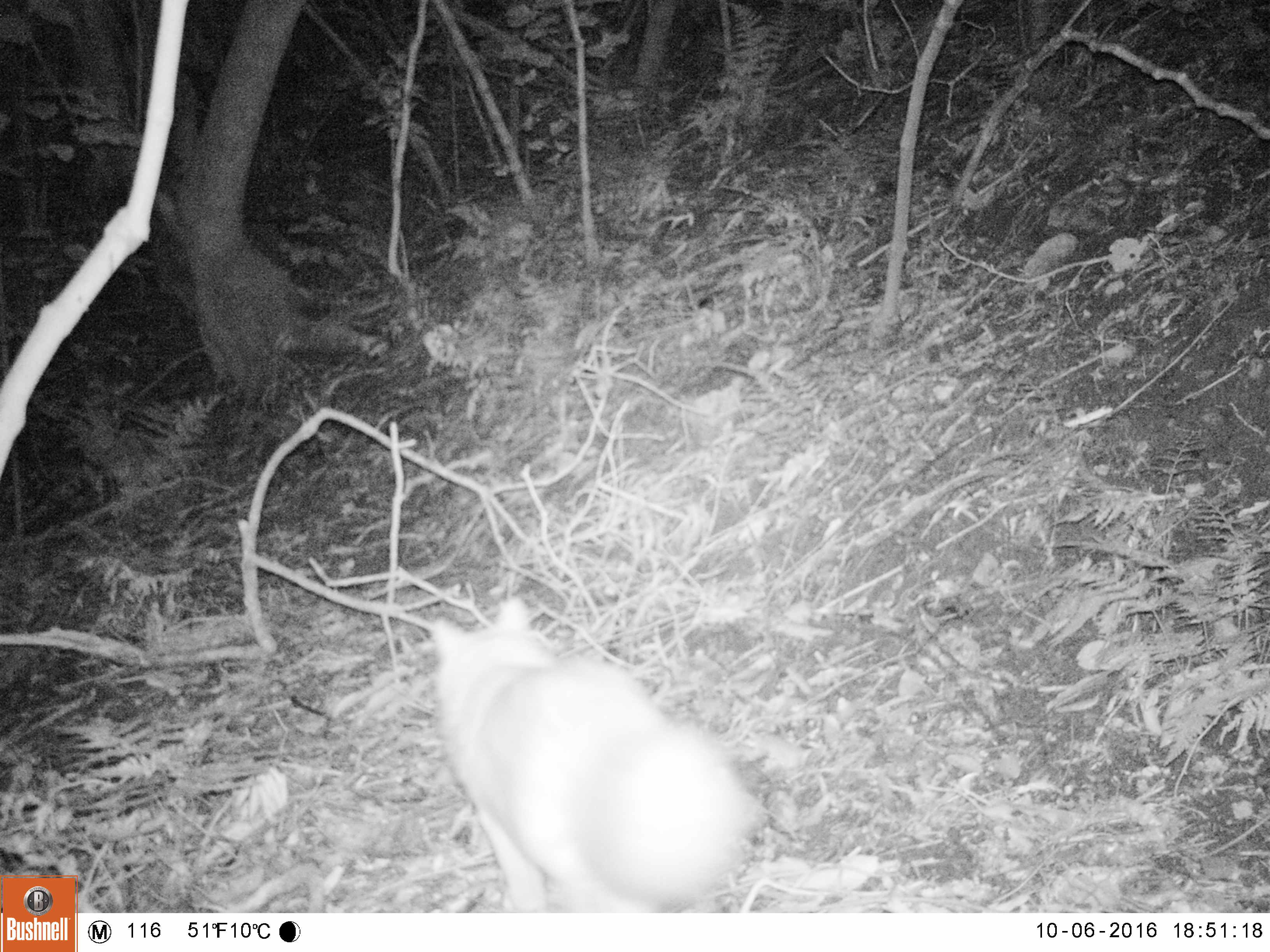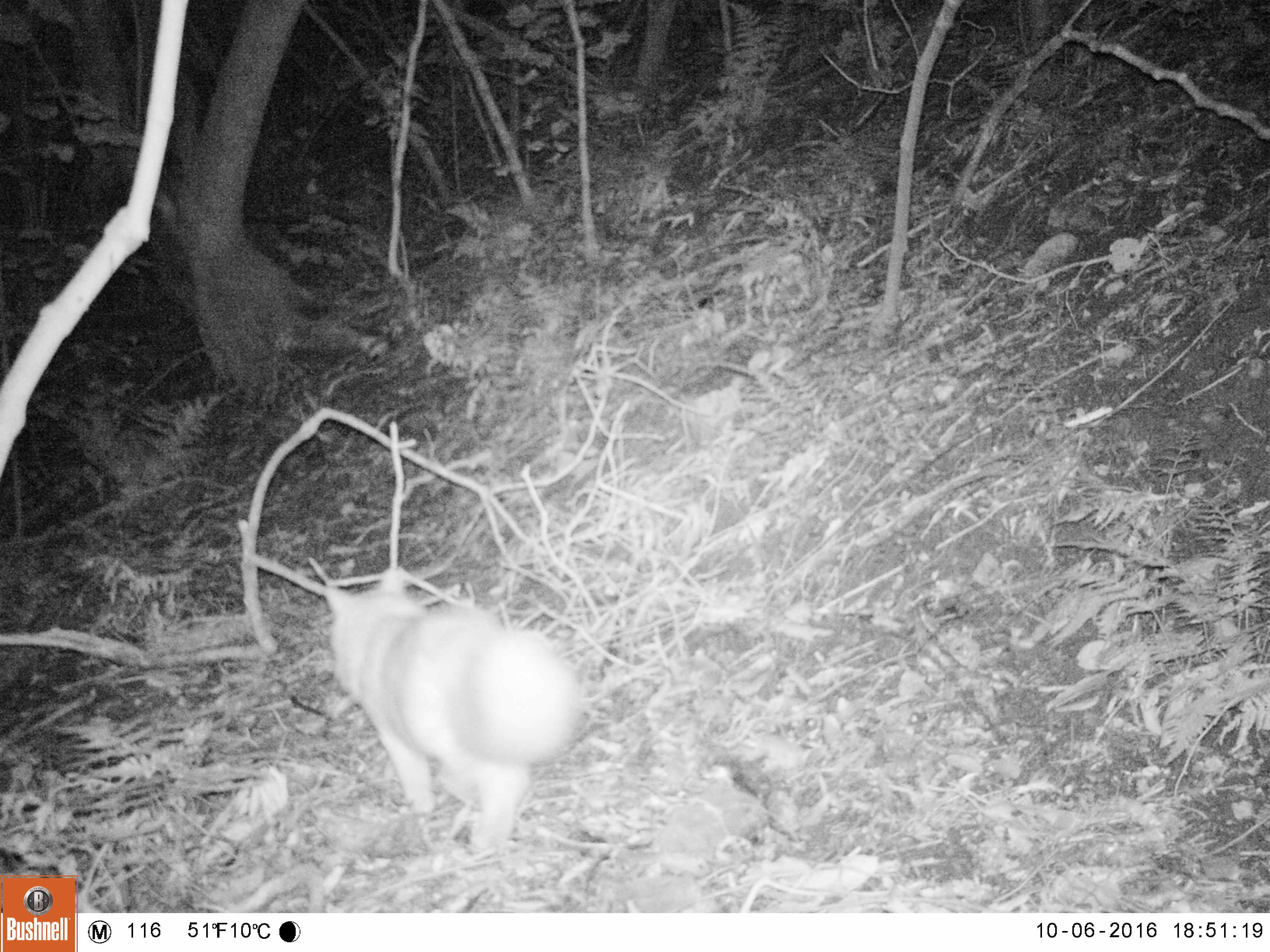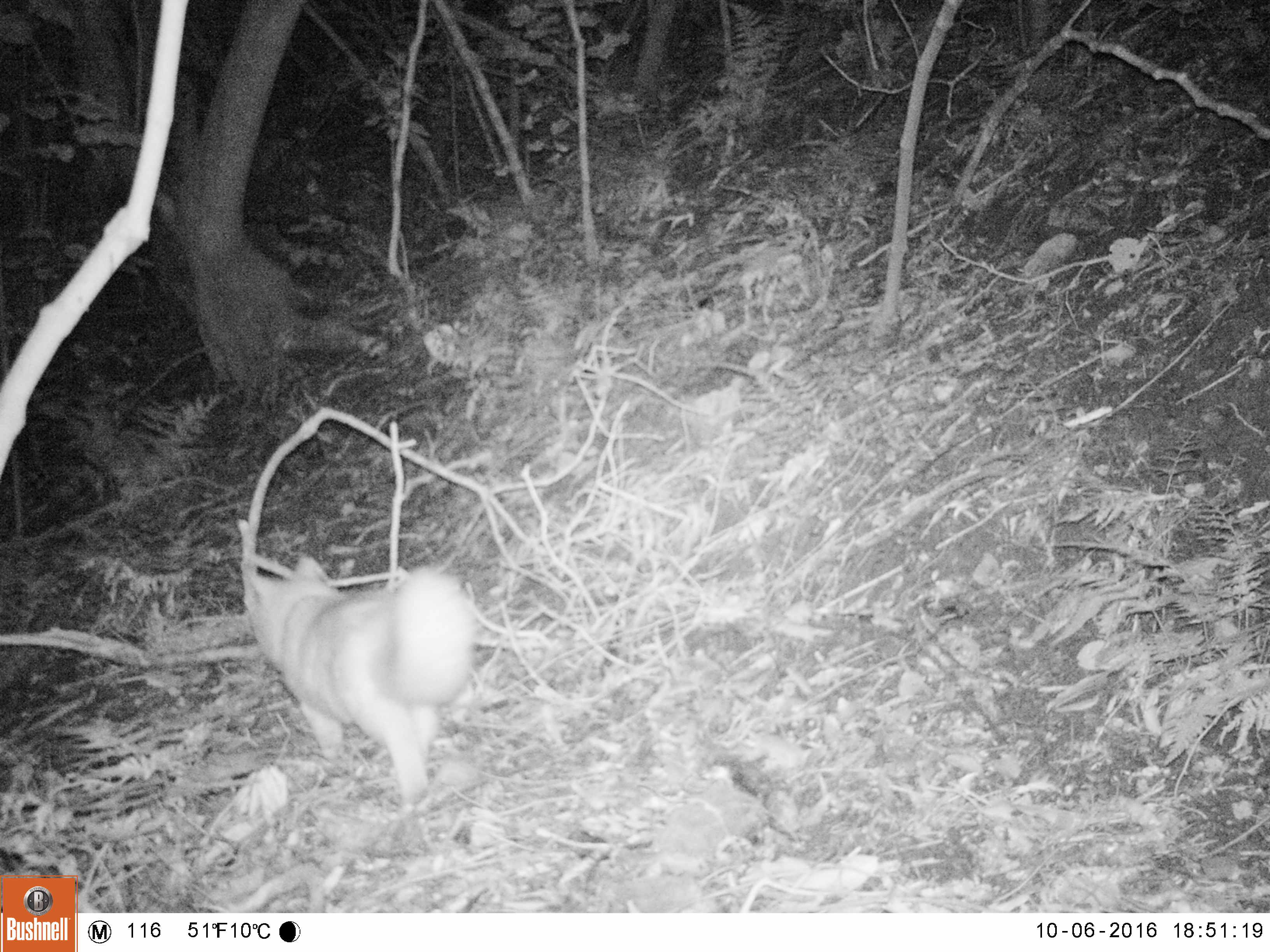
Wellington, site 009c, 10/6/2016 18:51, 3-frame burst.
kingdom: Animalia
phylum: Chordata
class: Mammalia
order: Carnivora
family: Felidae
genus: Felis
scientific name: Felis catus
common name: cat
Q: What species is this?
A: Cat (Felis catus).